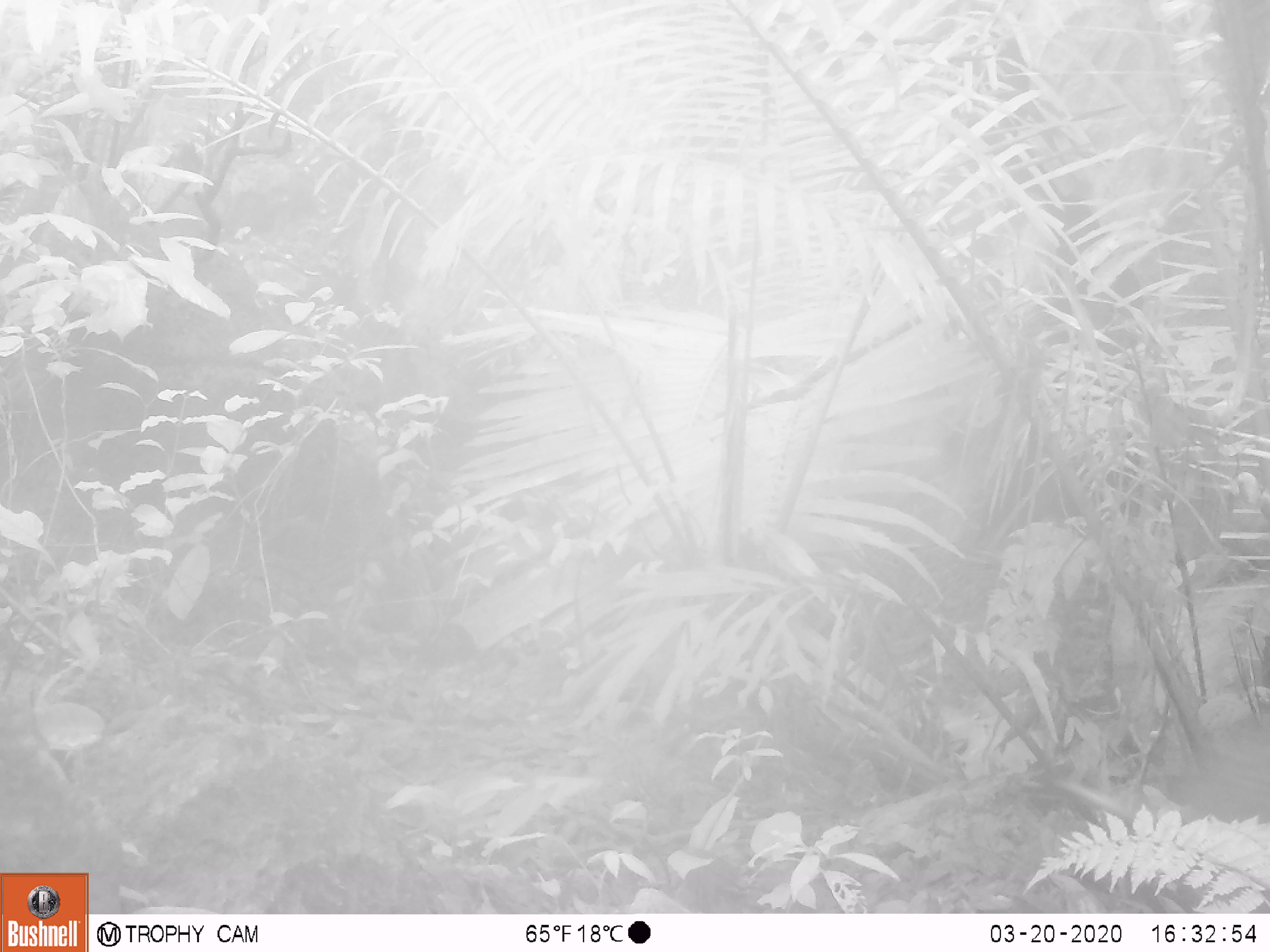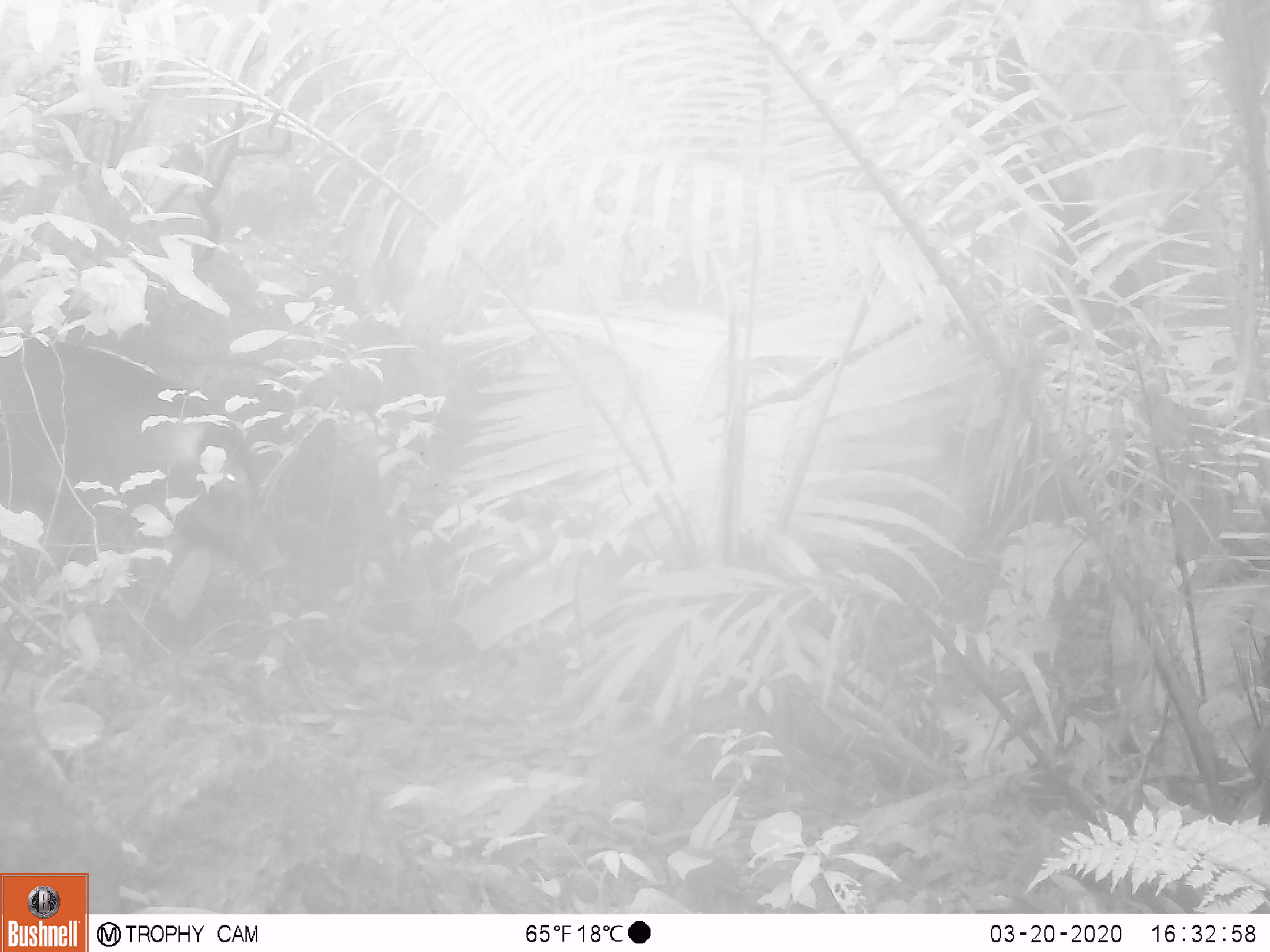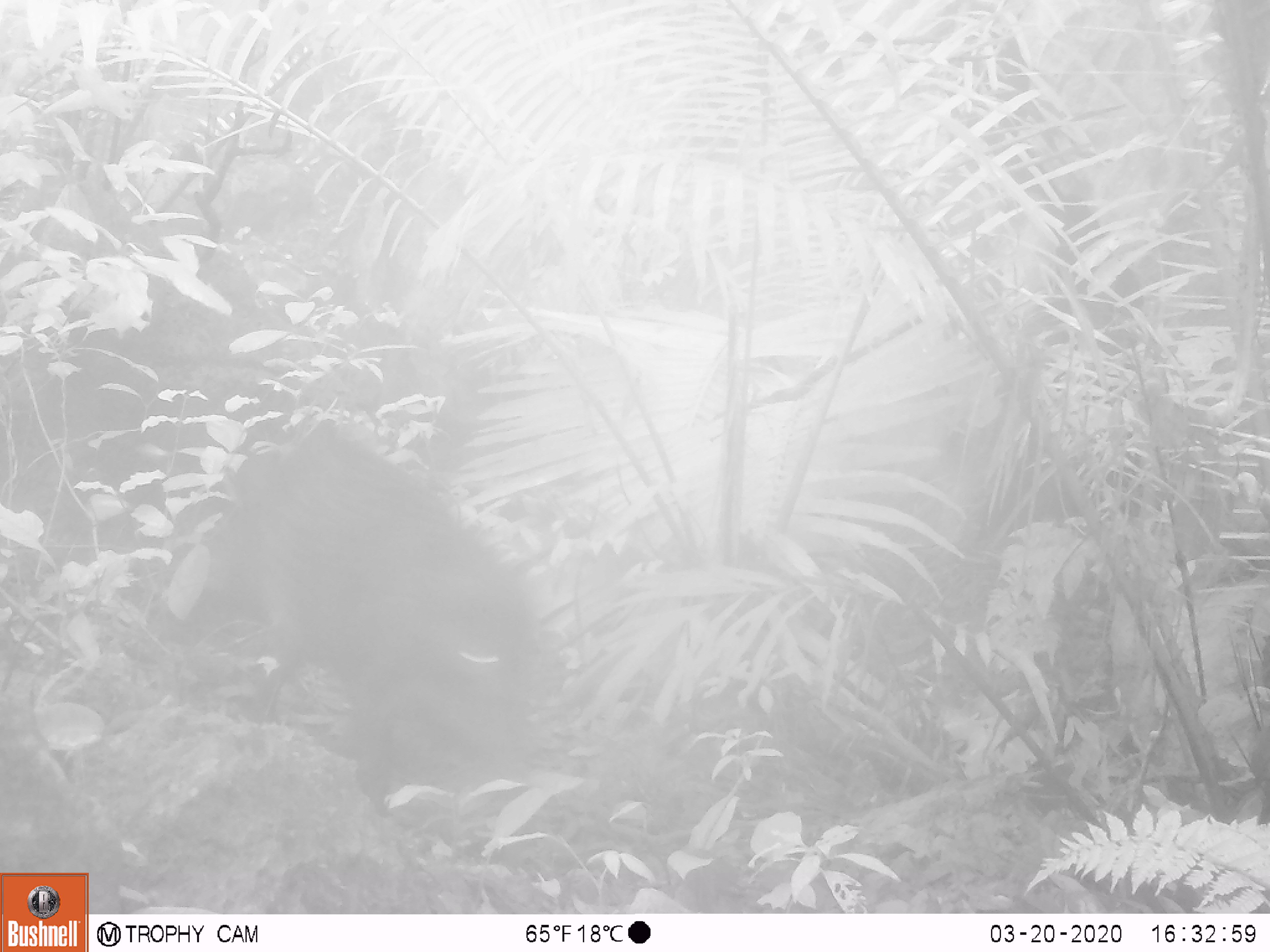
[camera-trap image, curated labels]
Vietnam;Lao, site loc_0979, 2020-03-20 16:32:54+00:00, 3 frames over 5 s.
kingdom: Animalia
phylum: Chordata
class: Mammalia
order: Artiodactyla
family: Suidae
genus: Sus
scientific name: Sus scrofa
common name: eurasian wild pig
Eurasian wild pig (Sus scrofa). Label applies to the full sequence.